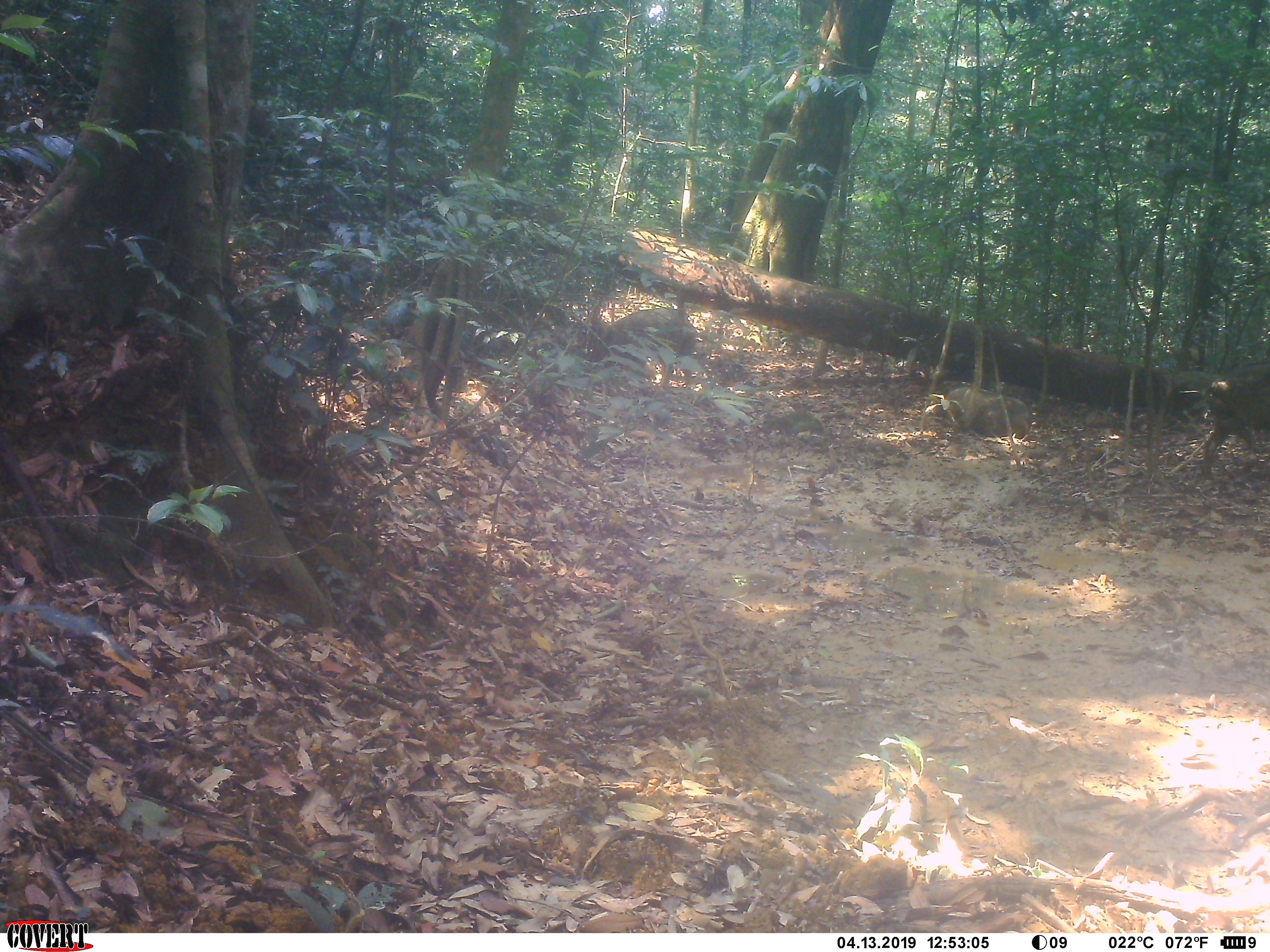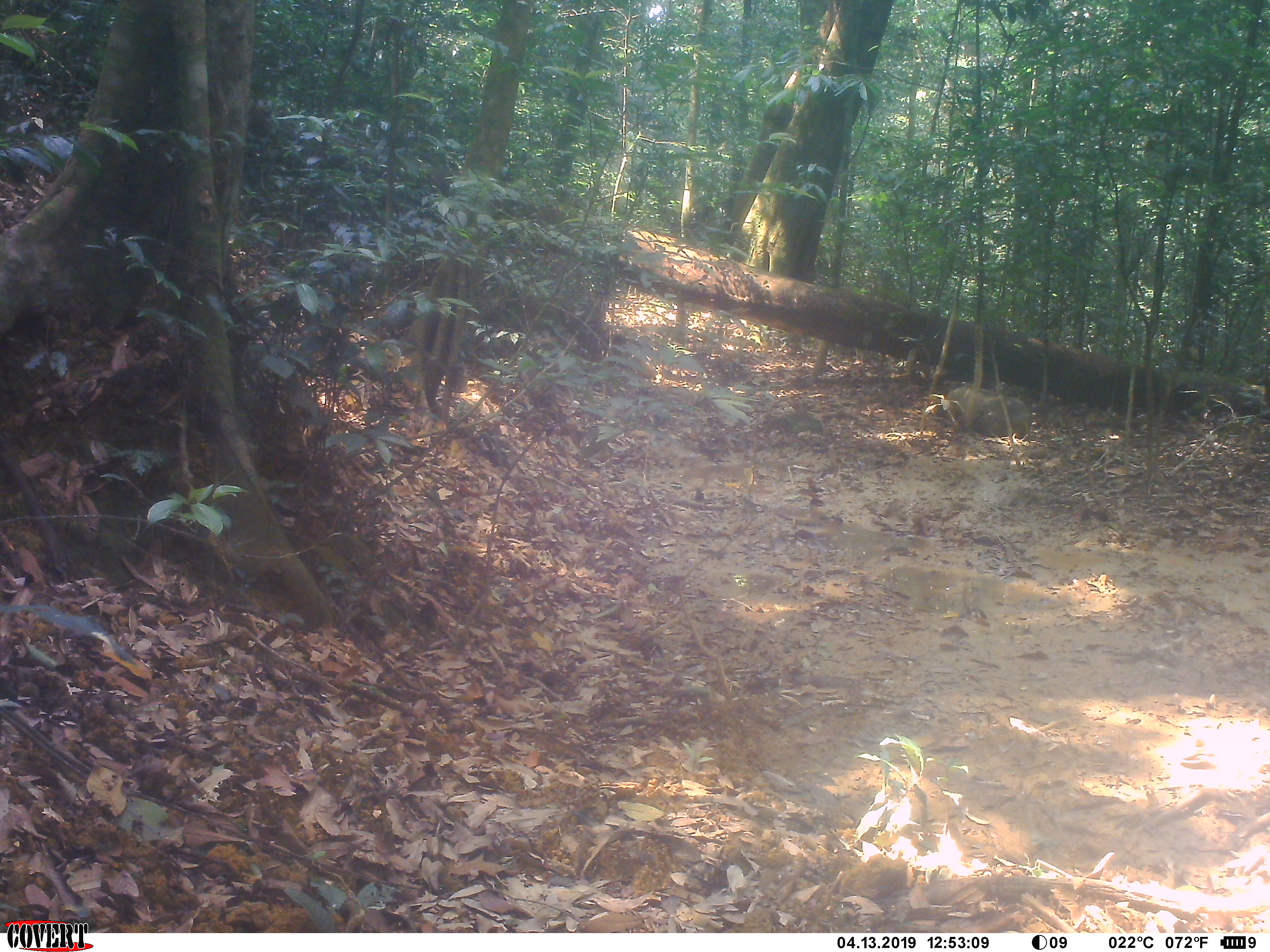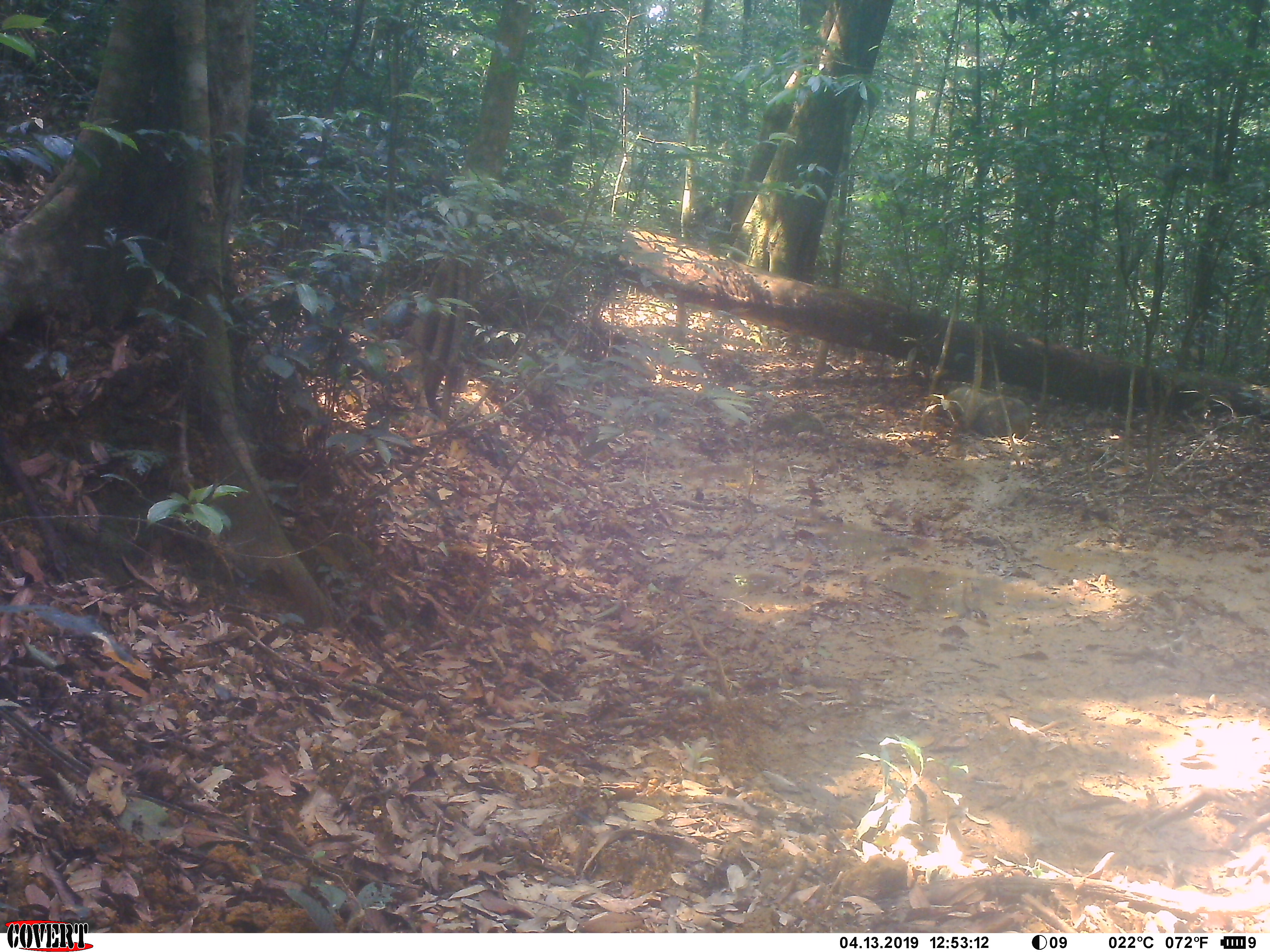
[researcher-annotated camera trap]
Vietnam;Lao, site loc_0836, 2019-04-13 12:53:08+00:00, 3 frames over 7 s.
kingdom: Animalia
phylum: Chordata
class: Mammalia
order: Artiodactyla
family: Suidae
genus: Sus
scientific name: Sus scrofa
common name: eurasian wild pig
Eurasian wild pig (Sus scrofa). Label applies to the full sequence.